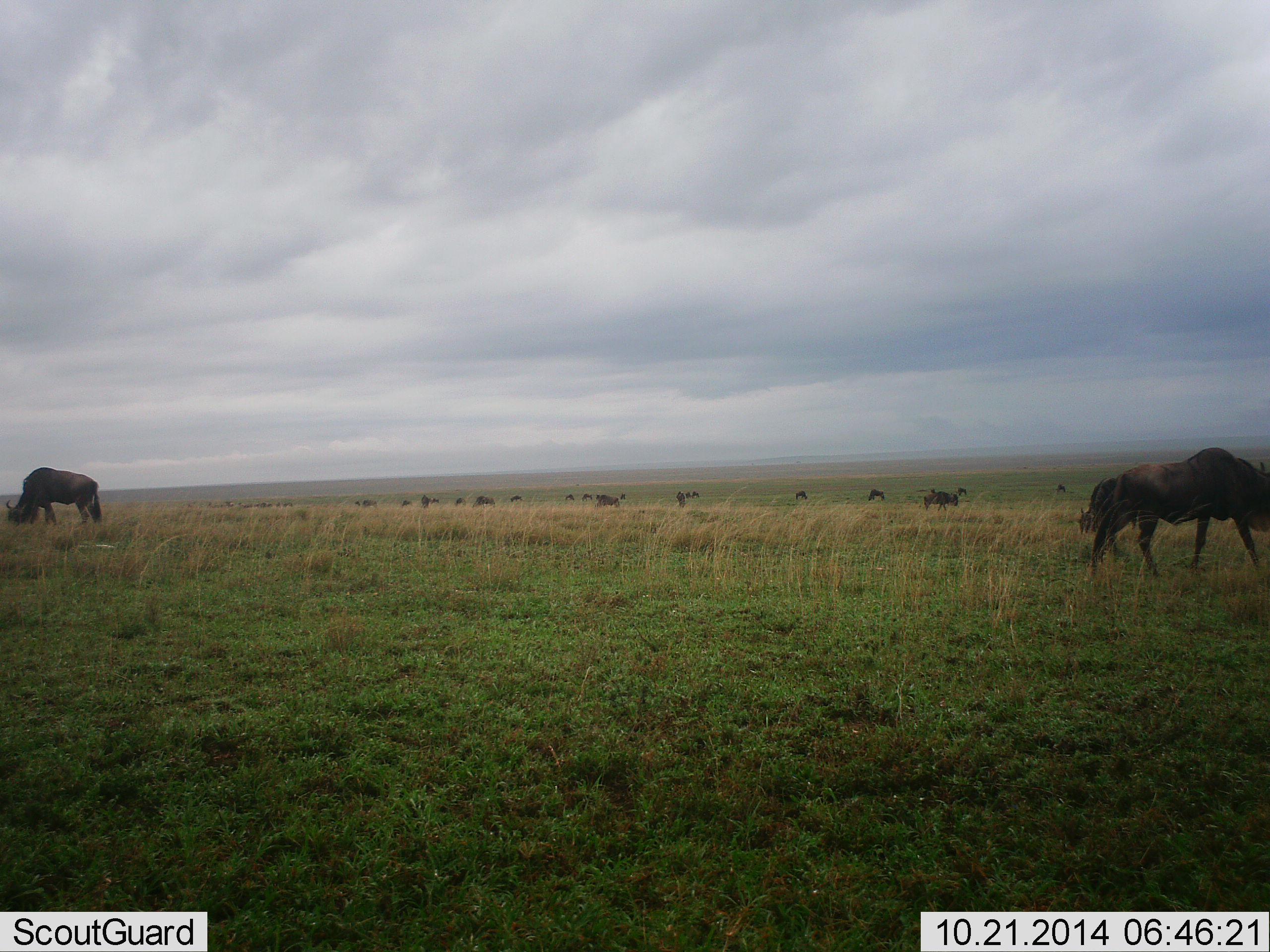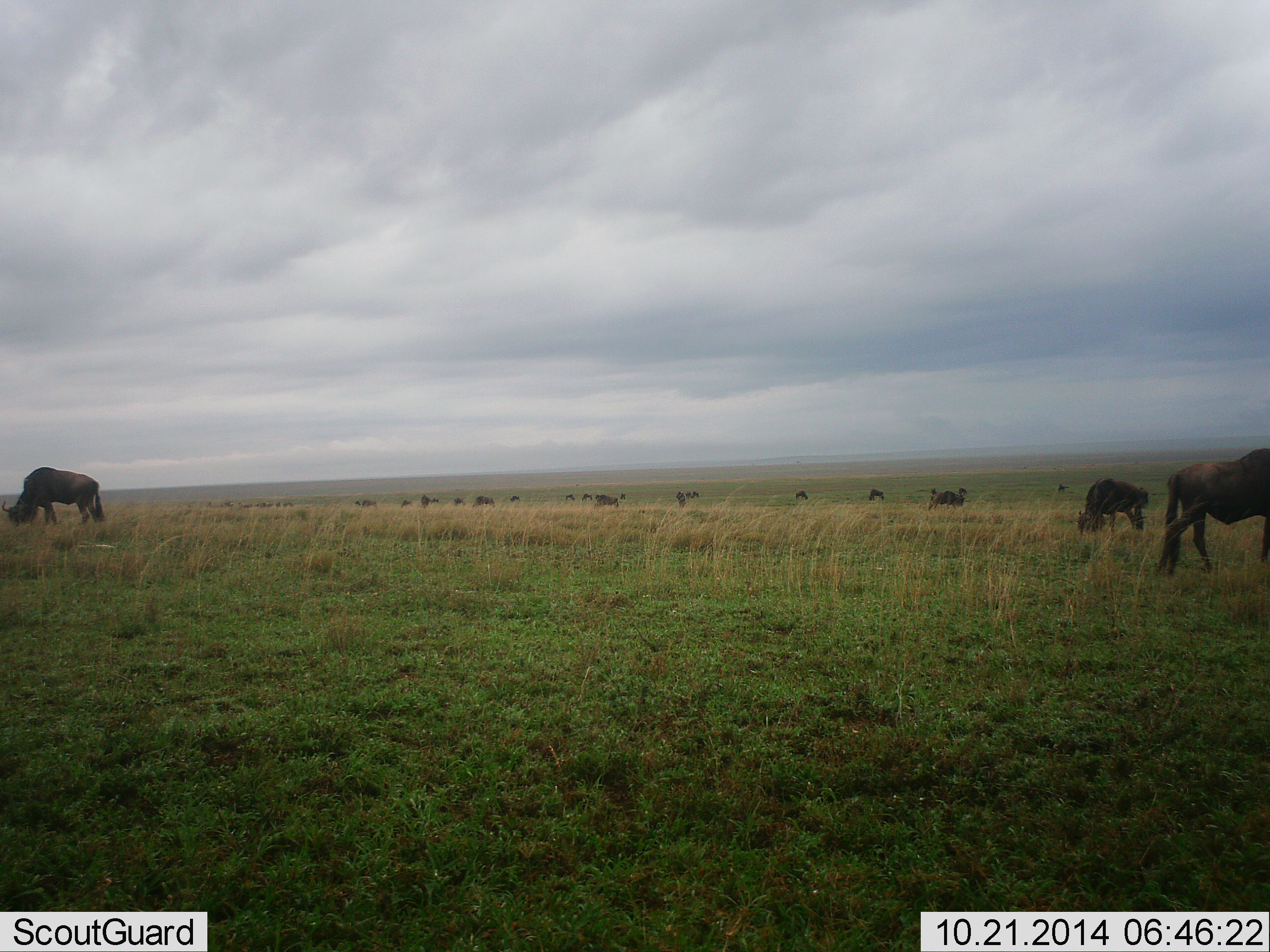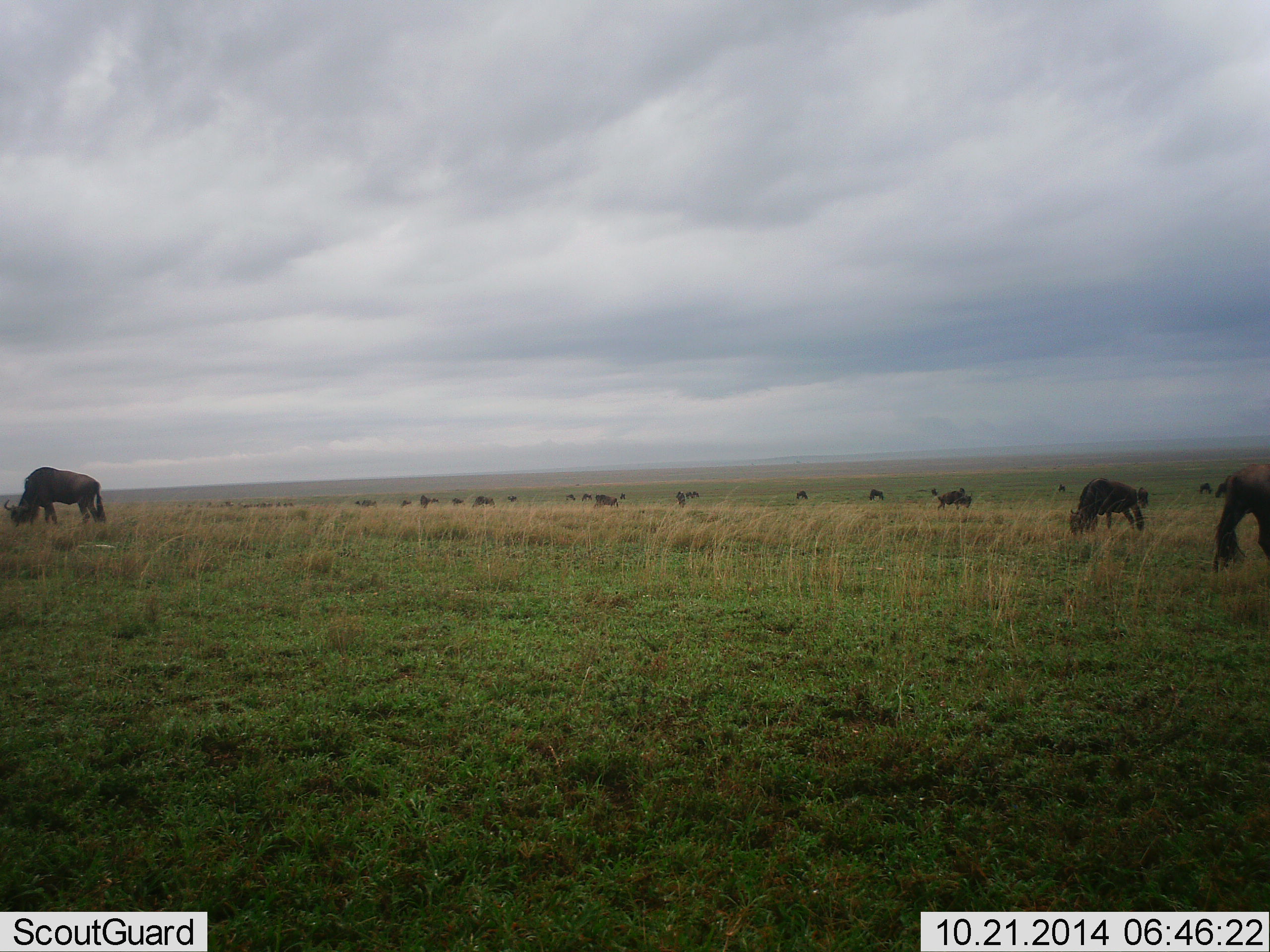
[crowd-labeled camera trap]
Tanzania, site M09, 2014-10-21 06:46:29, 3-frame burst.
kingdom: Animalia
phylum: Chordata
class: Mammalia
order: Artiodactyla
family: Bovidae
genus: Connochaetes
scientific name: Connochaetes taurinus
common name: blue wildebeest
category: wildebeest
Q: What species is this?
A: Wildebeest (blue wildebeest) (Connochaetes taurinus).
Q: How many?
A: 11-50.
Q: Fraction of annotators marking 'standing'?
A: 30%.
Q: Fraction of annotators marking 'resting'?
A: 0%.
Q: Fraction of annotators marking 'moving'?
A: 40%.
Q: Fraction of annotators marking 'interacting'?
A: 0%.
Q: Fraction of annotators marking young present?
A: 0%.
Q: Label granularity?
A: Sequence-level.